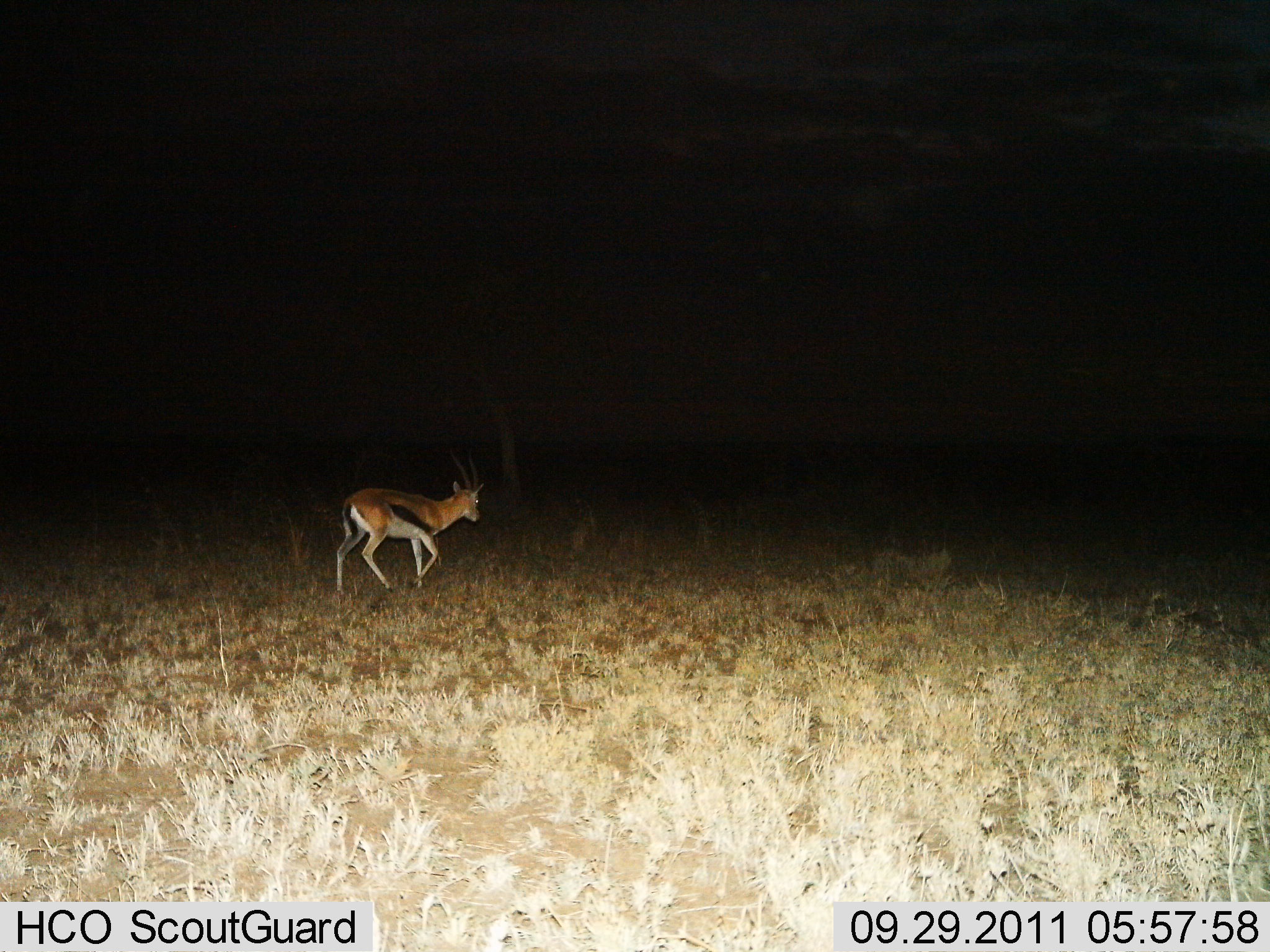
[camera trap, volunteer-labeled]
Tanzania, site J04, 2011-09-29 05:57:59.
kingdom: Animalia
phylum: Chordata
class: Mammalia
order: Artiodactyla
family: Bovidae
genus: Eudorcas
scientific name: Eudorcas thomsonii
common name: thomson's gazelle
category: gazellethomsons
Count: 1.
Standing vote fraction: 27%.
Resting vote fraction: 0%.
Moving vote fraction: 73%.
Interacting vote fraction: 0%.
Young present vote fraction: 0%.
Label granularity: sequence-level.